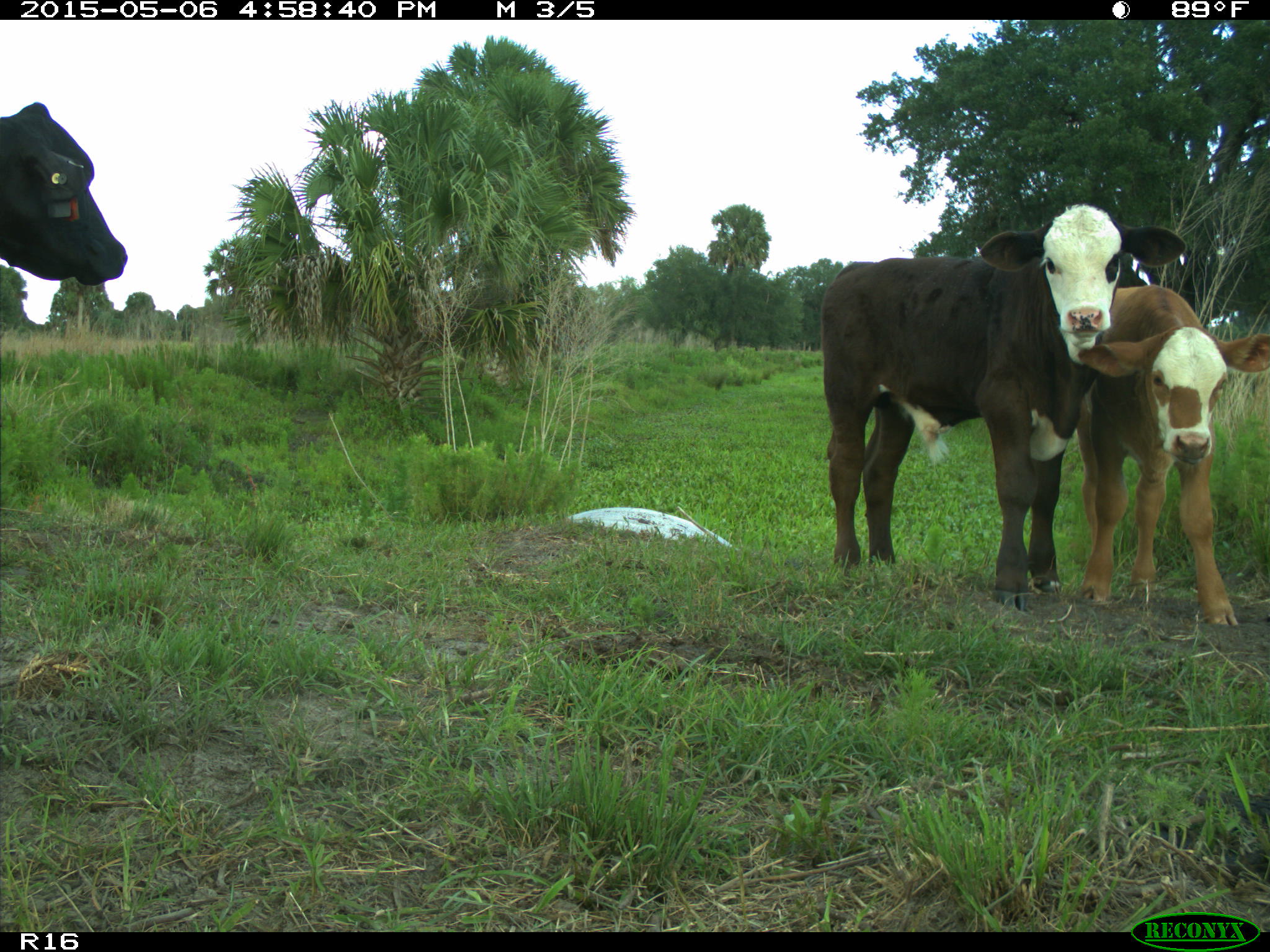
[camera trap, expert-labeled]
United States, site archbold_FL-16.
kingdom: Animalia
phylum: Chordata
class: Mammalia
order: Artiodactyla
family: Bovidae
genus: Bos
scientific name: Bos taurus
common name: domestic cow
Bos taurus (domestic cow).